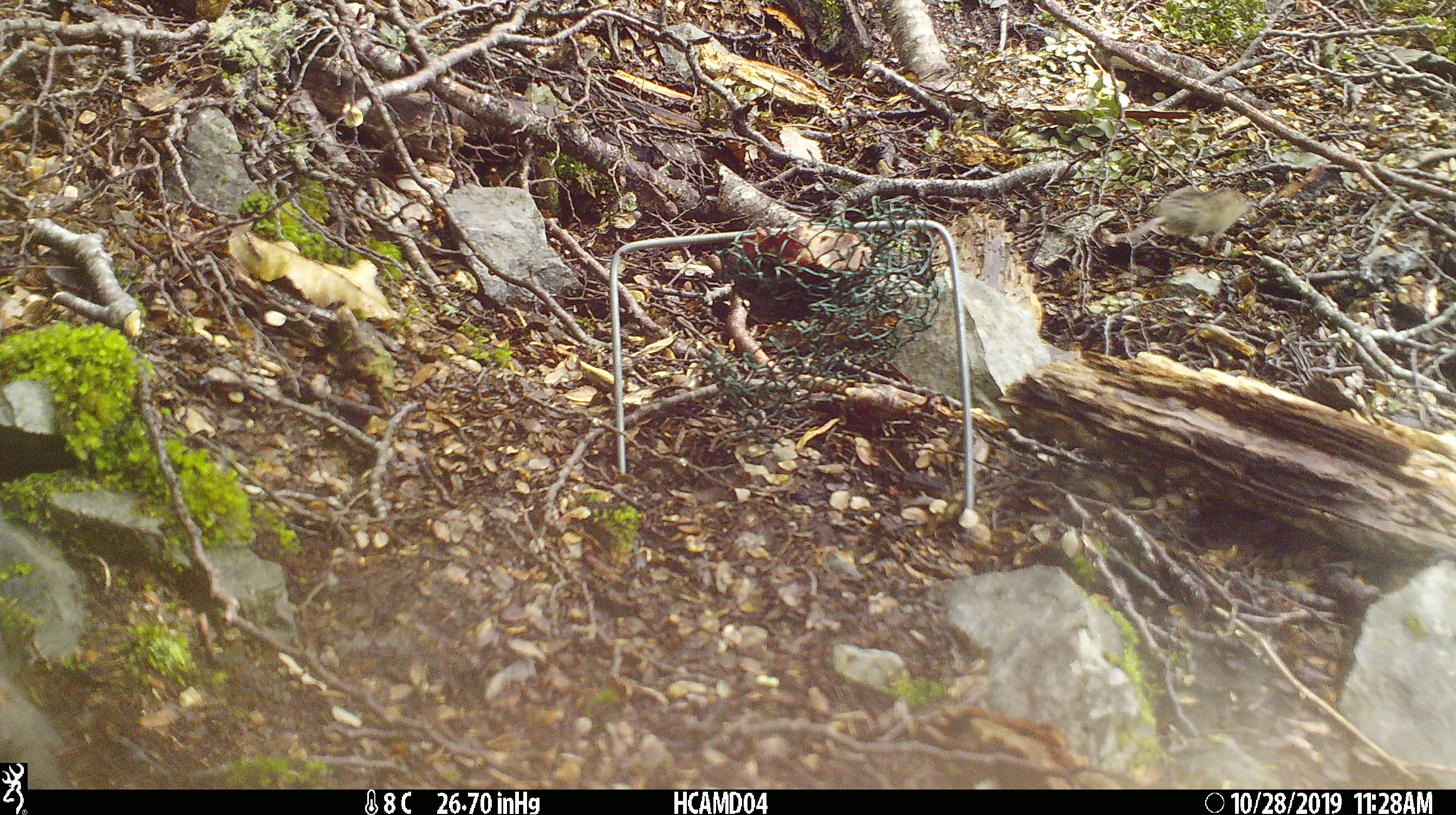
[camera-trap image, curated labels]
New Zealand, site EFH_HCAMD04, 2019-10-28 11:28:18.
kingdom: Animalia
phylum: Chordata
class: Mammalia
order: Rodentia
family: Muridae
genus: Mus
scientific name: Mus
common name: mouse